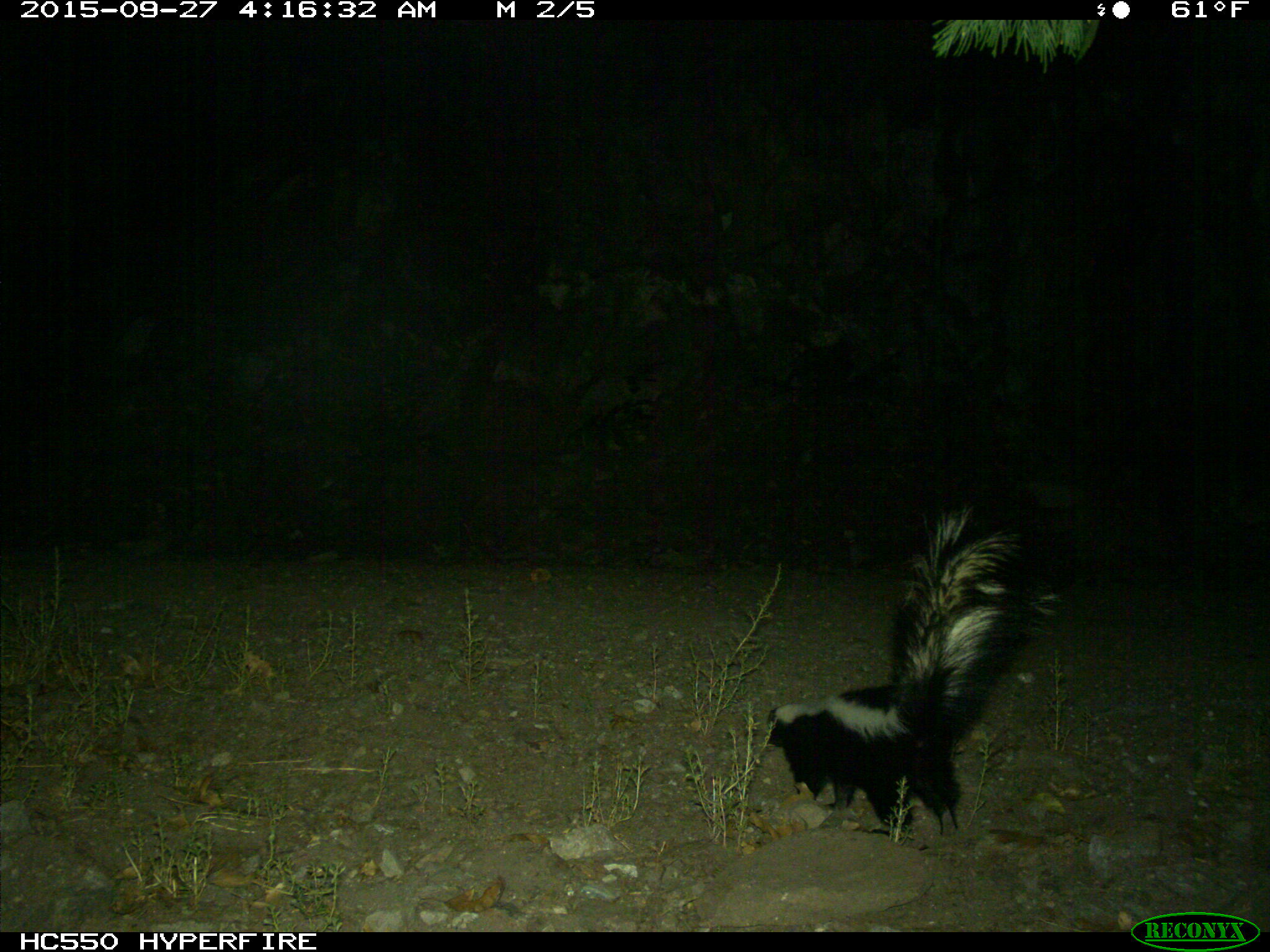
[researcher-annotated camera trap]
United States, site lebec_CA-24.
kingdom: Animalia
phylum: Chordata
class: Mammalia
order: Carnivora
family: Mephitidae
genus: Mephitis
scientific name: Mephitis mephitis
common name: striped skunk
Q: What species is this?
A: Mephitis mephitis (striped skunk).